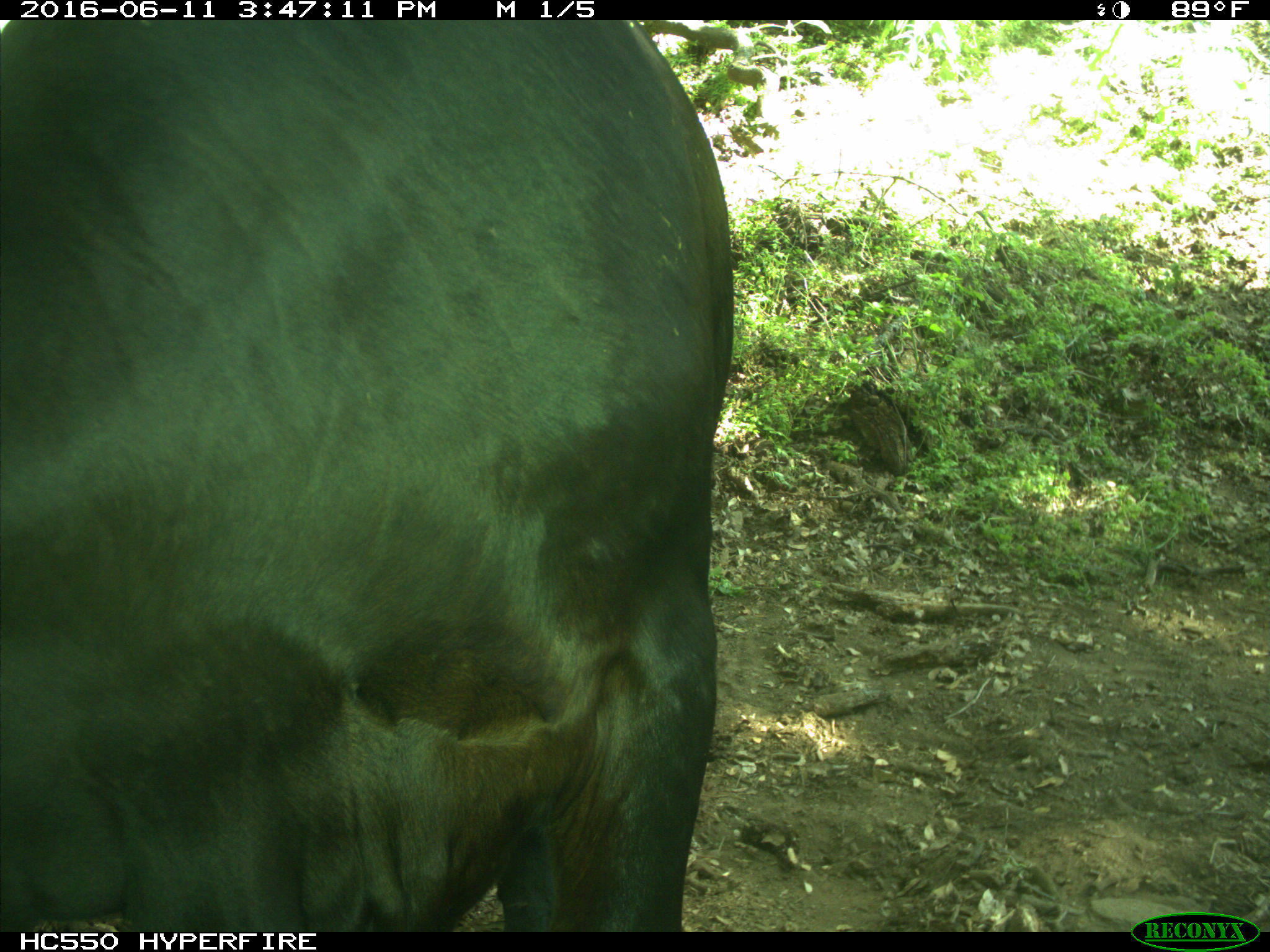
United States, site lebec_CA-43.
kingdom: Animalia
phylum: Chordata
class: Mammalia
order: Artiodactyla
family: Bovidae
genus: Bos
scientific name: Bos taurus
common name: domestic cow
Bos taurus (domestic cow).